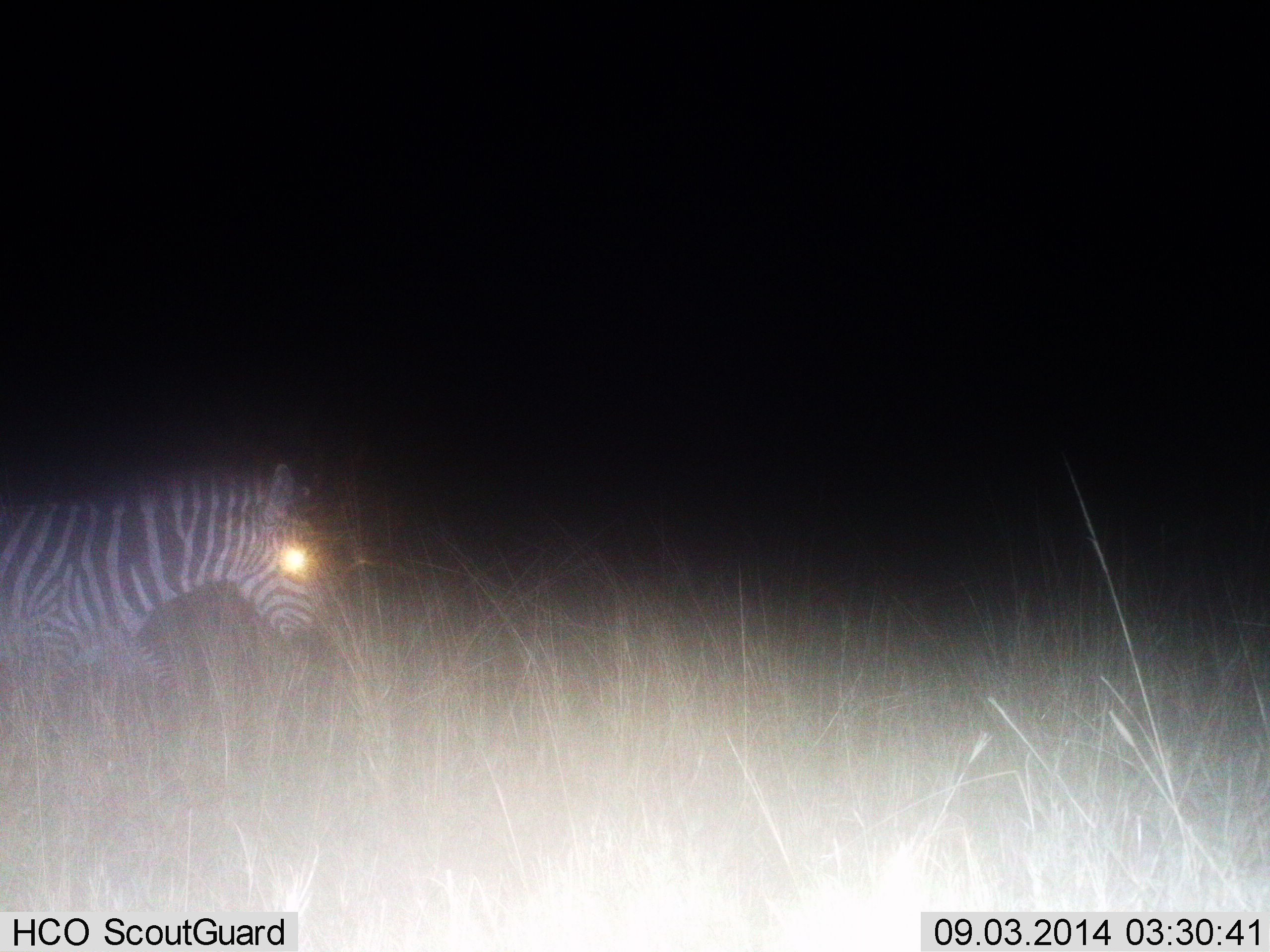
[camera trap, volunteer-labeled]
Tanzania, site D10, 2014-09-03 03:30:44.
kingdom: Animalia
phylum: Chordata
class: Mammalia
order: Perissodactyla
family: Equidae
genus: Equus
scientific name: Equus quagga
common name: plains zebra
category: zebra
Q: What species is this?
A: Zebra (plains zebra) (Equus quagga).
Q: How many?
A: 1.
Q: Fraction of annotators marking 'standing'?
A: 20%.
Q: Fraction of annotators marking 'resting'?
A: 0%.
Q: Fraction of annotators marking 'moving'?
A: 80%.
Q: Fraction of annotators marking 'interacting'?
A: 0%.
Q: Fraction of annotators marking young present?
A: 0%.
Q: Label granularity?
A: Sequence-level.